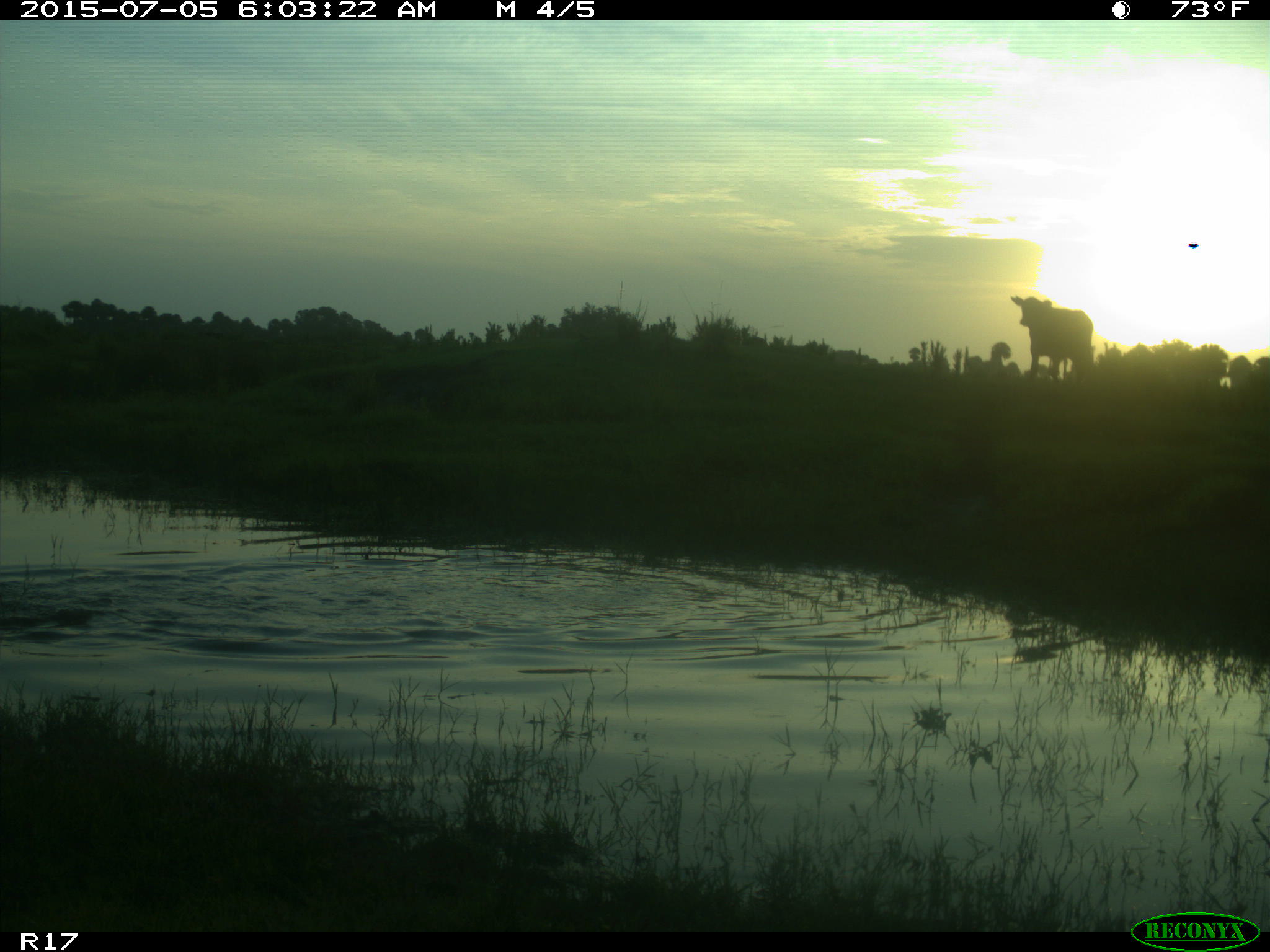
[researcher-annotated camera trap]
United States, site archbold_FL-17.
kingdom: Animalia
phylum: Chordata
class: Mammalia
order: Artiodactyla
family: Bovidae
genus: Bos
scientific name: Bos taurus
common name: domestic cow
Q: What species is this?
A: Bos taurus (domestic cow).